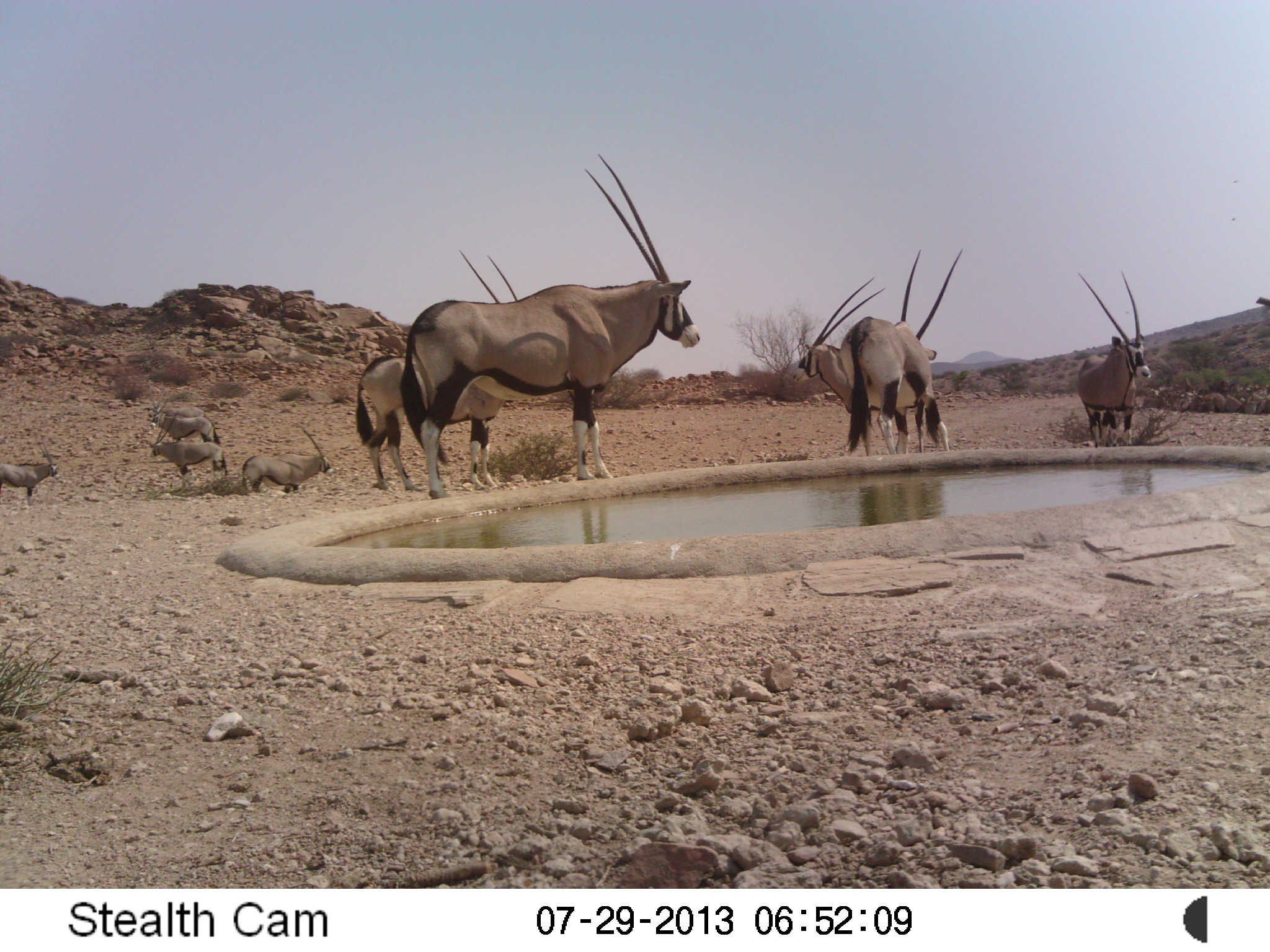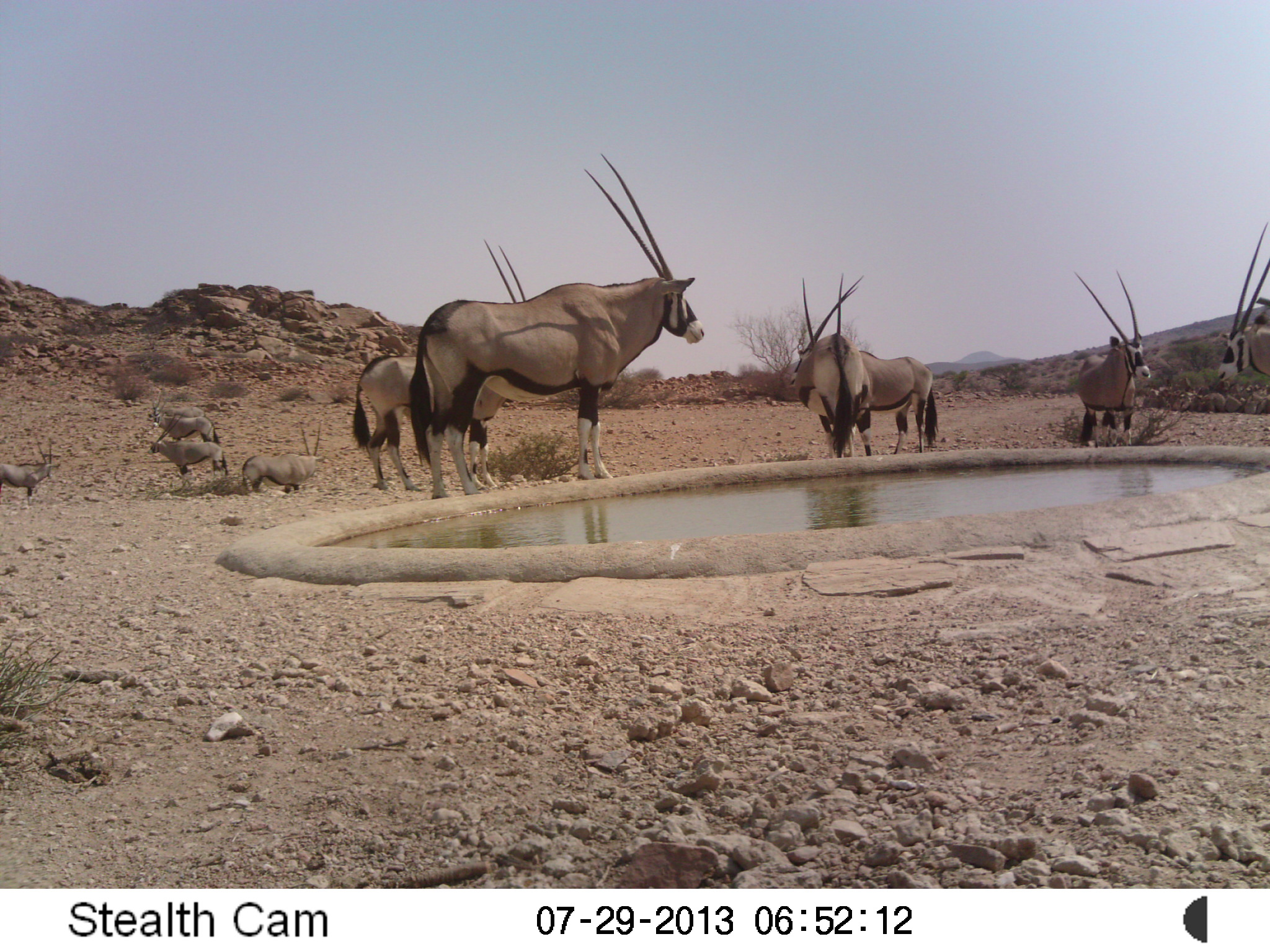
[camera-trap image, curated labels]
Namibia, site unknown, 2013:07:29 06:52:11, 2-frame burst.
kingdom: Animalia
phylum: Chordata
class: Mammalia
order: Artiodactyla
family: Bovidae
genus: Oryx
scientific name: Oryx gazella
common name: gemsbok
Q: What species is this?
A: Oryx gazella (gemsbok).